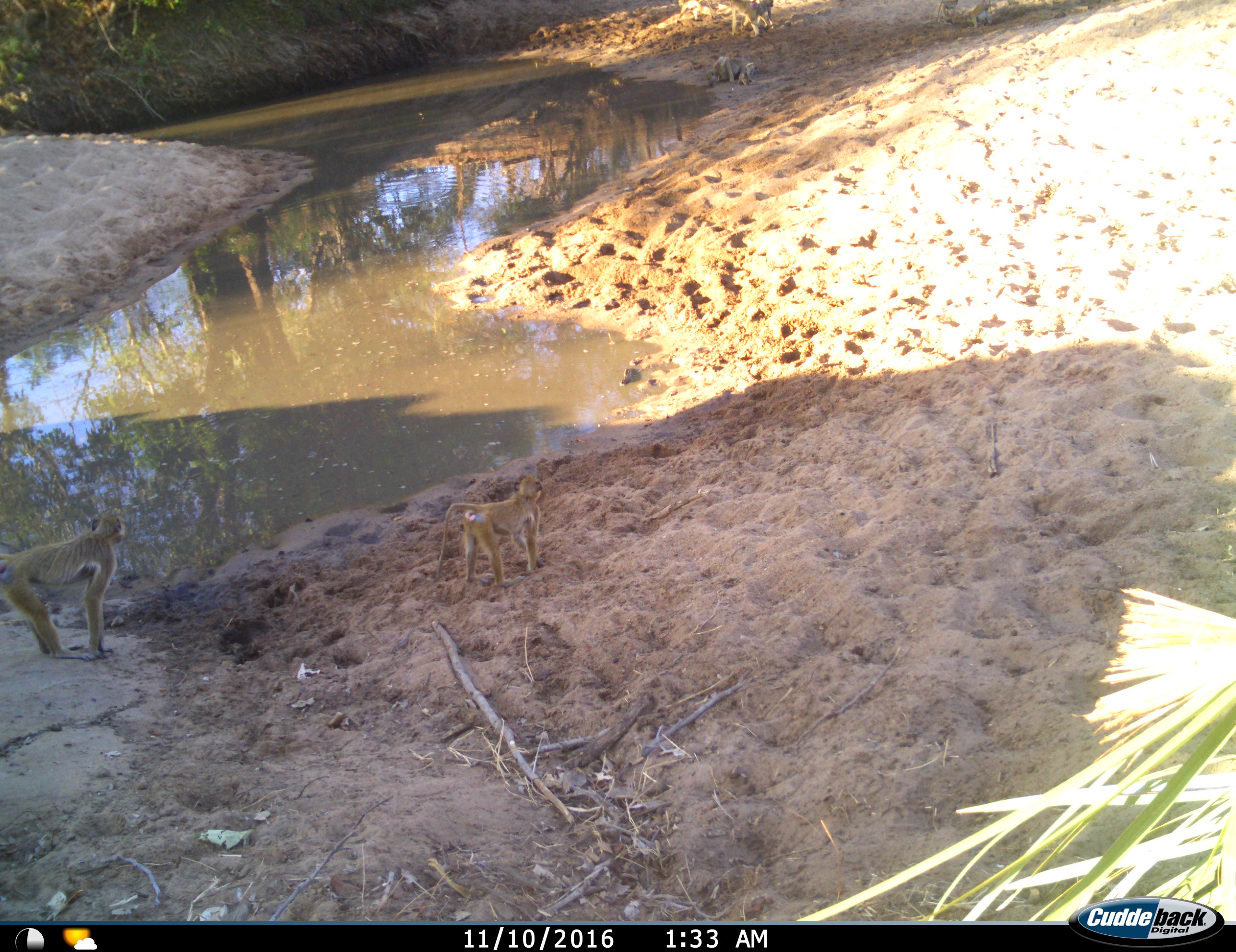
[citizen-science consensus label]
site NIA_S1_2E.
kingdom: Animalia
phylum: Chordata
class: Mammalia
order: Primates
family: Cercopithecidae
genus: Papio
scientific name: Papio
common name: baboon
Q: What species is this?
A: Baboon (Papio).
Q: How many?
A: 6.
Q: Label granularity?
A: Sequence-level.